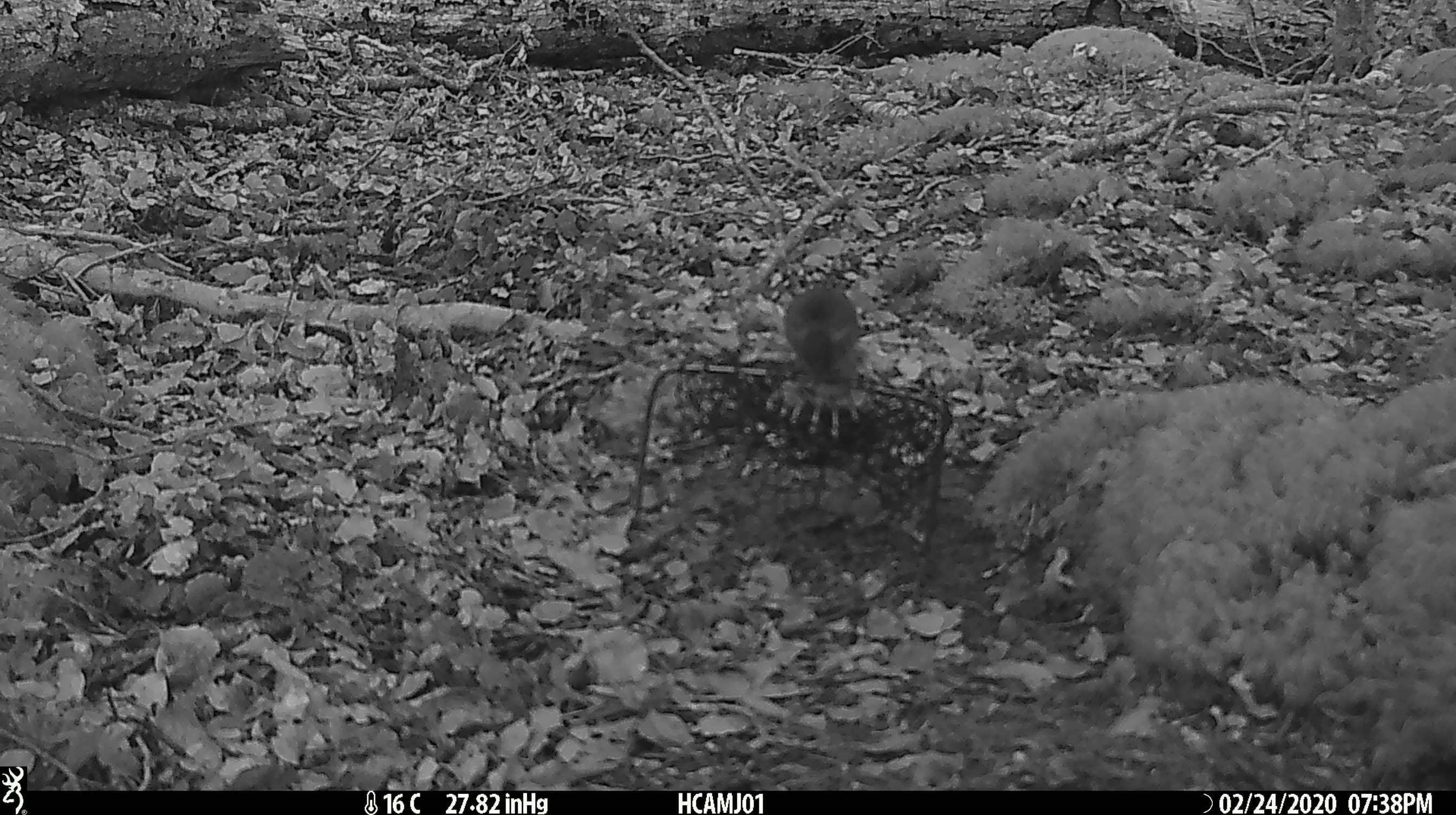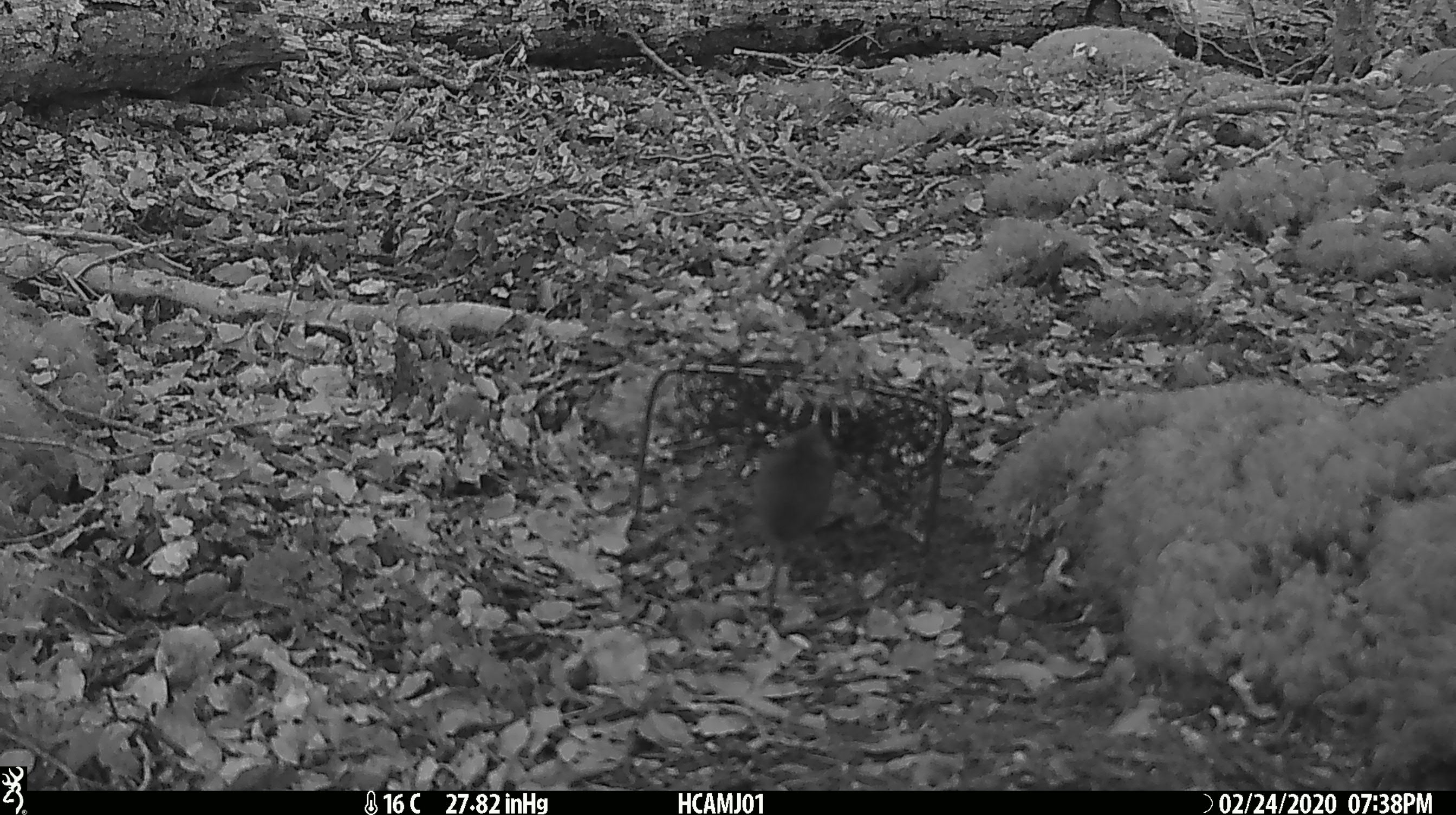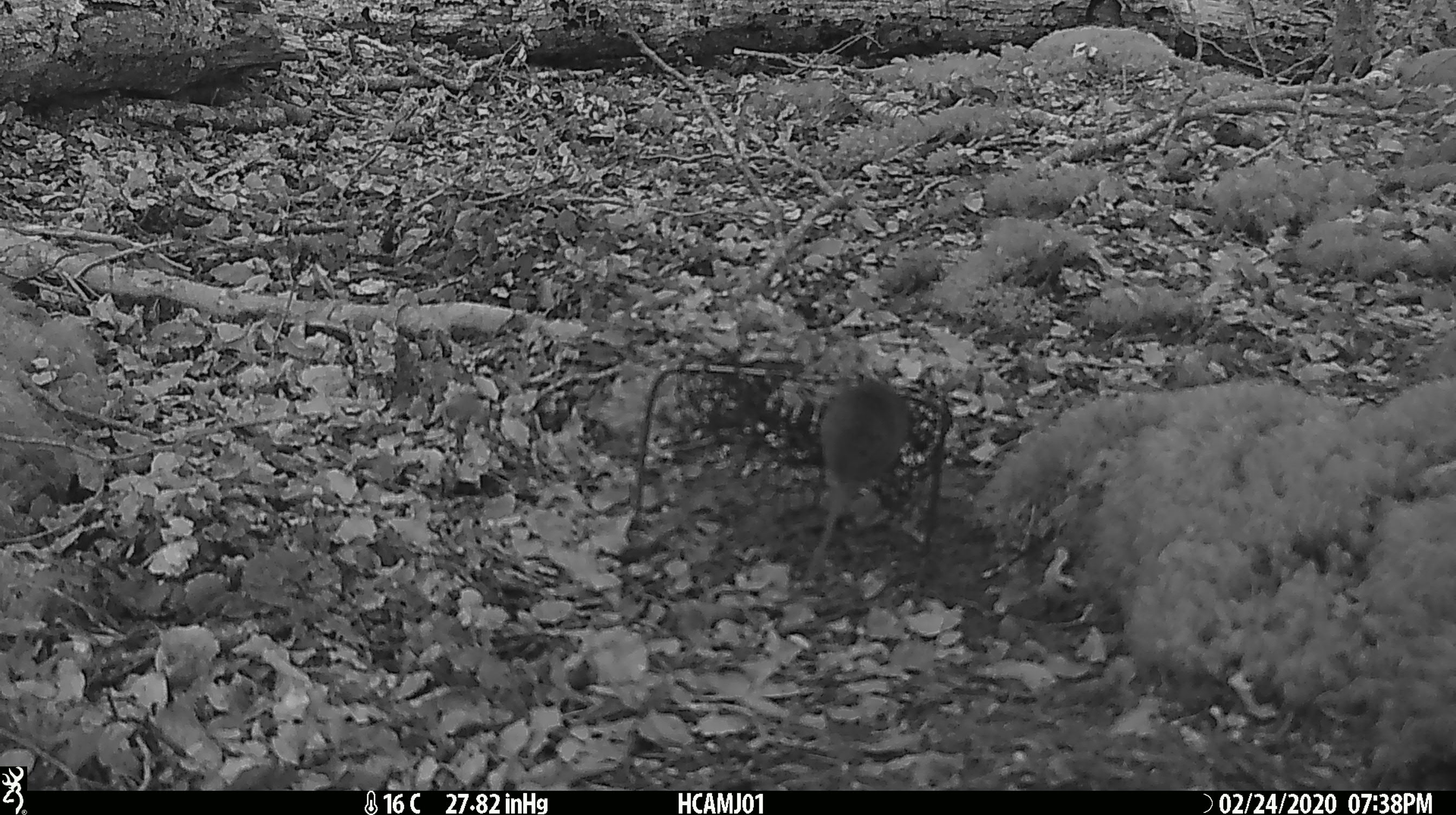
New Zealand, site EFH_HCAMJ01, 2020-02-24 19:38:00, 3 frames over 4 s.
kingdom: Animalia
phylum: Chordata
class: Mammalia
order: Rodentia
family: Muridae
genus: Mus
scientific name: Mus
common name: mouse